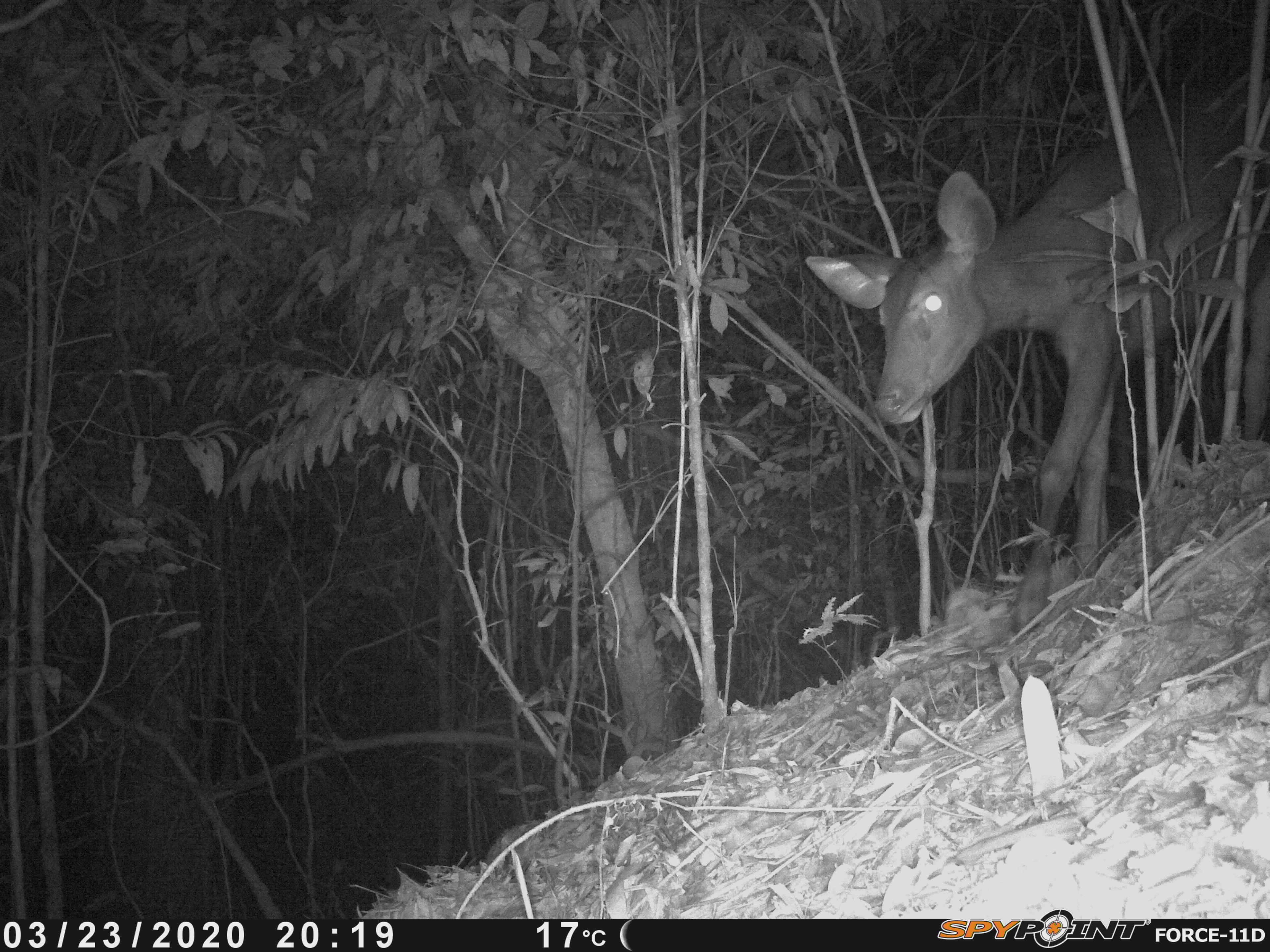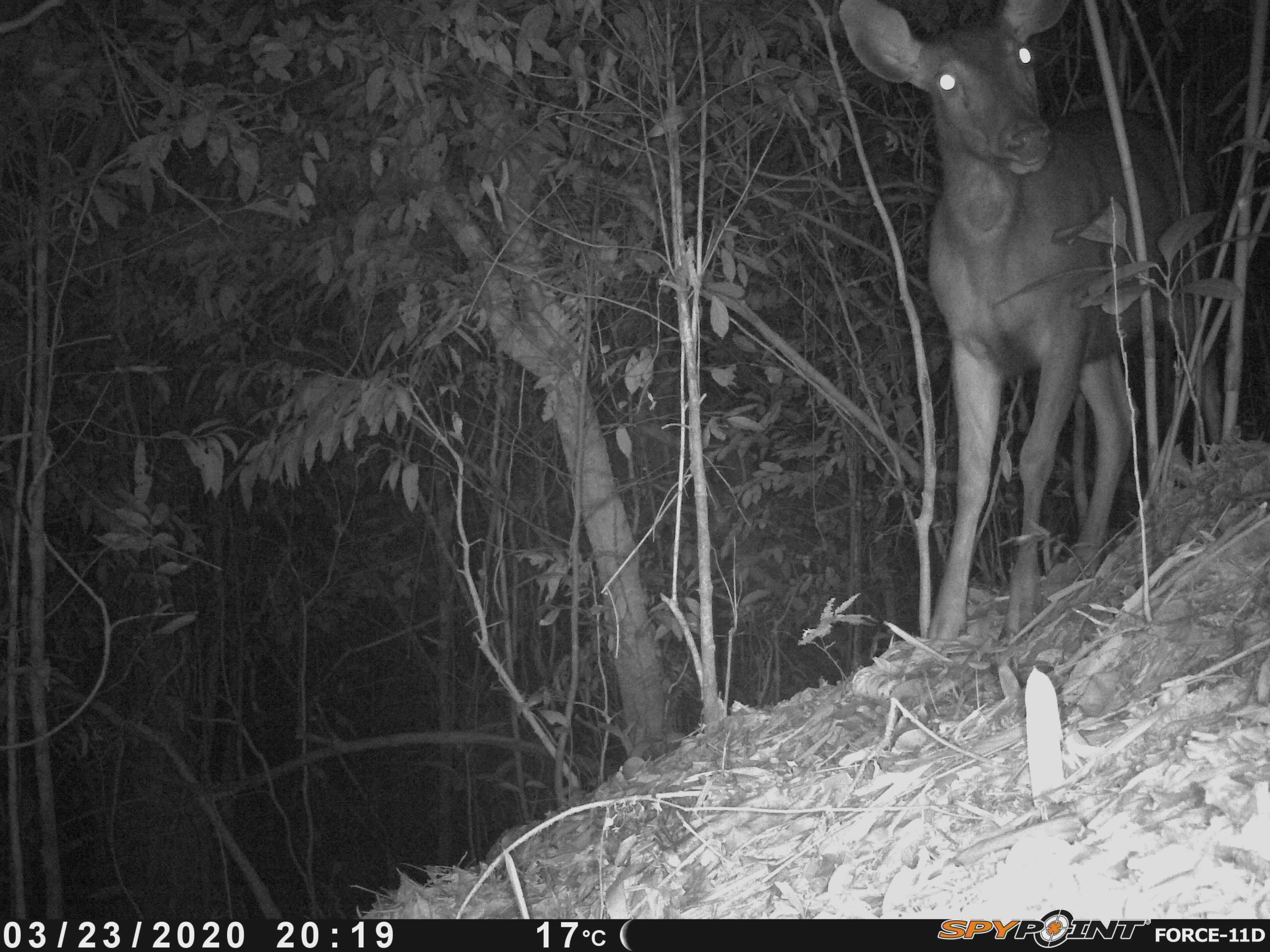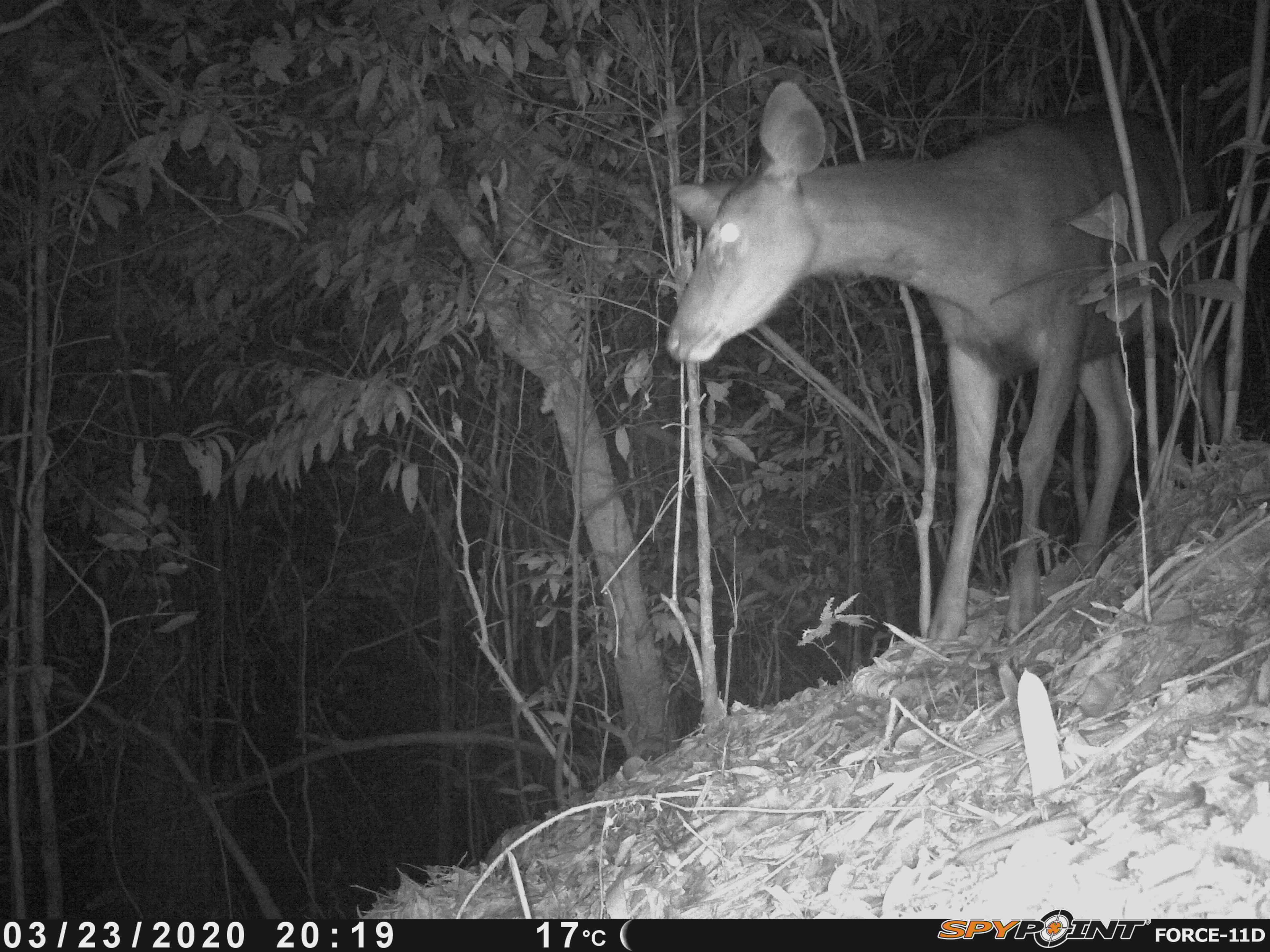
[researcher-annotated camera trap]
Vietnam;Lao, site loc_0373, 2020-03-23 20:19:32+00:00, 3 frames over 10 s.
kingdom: Animalia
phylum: Chordata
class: Mammalia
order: Artiodactyla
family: Cervidae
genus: Rusa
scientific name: Rusa unicolor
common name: sambar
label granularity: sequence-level